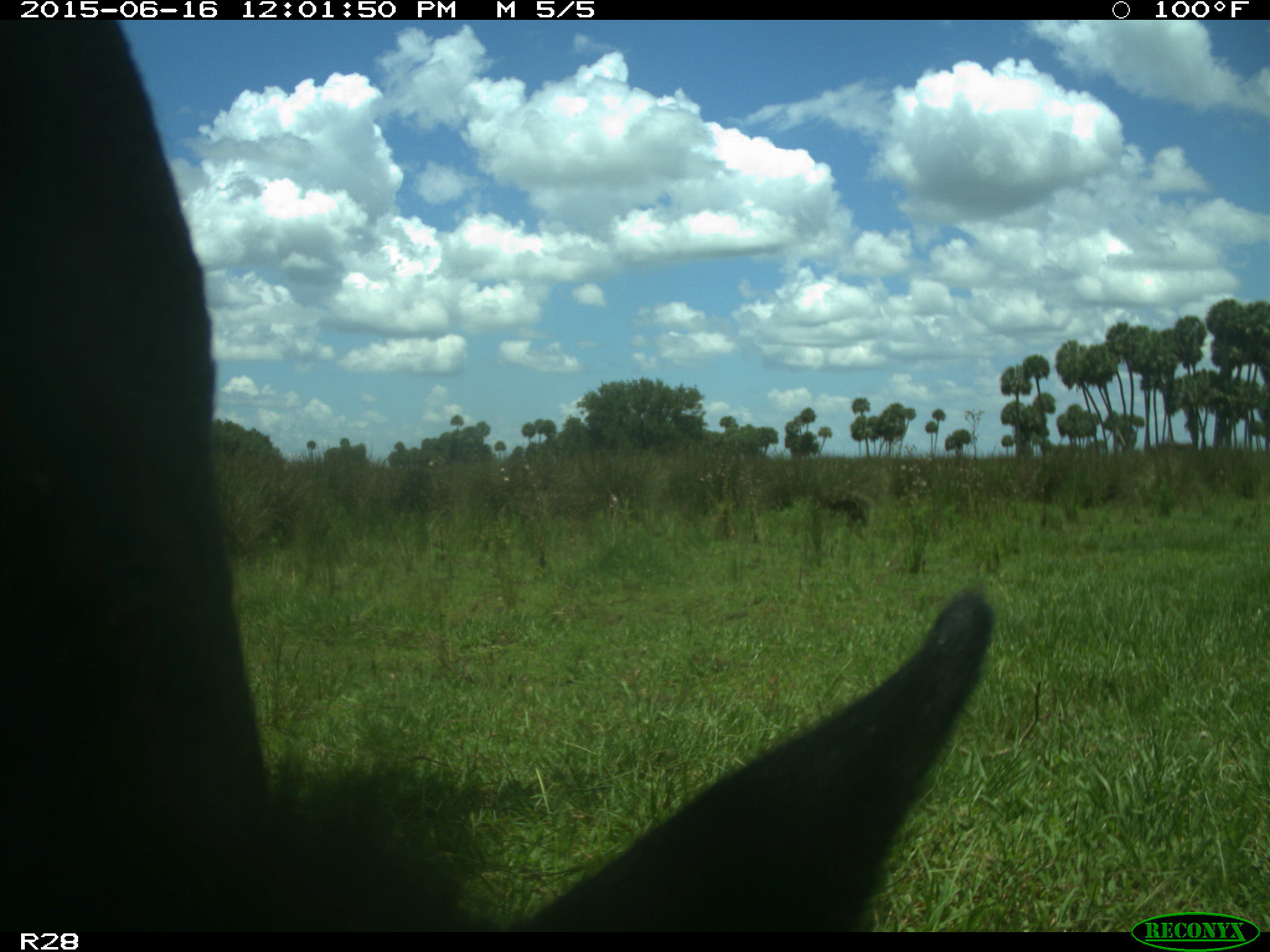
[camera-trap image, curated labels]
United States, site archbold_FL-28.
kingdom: Animalia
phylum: Chordata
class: Mammalia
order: Artiodactyla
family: Bovidae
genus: Bos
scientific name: Bos taurus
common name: domestic cow